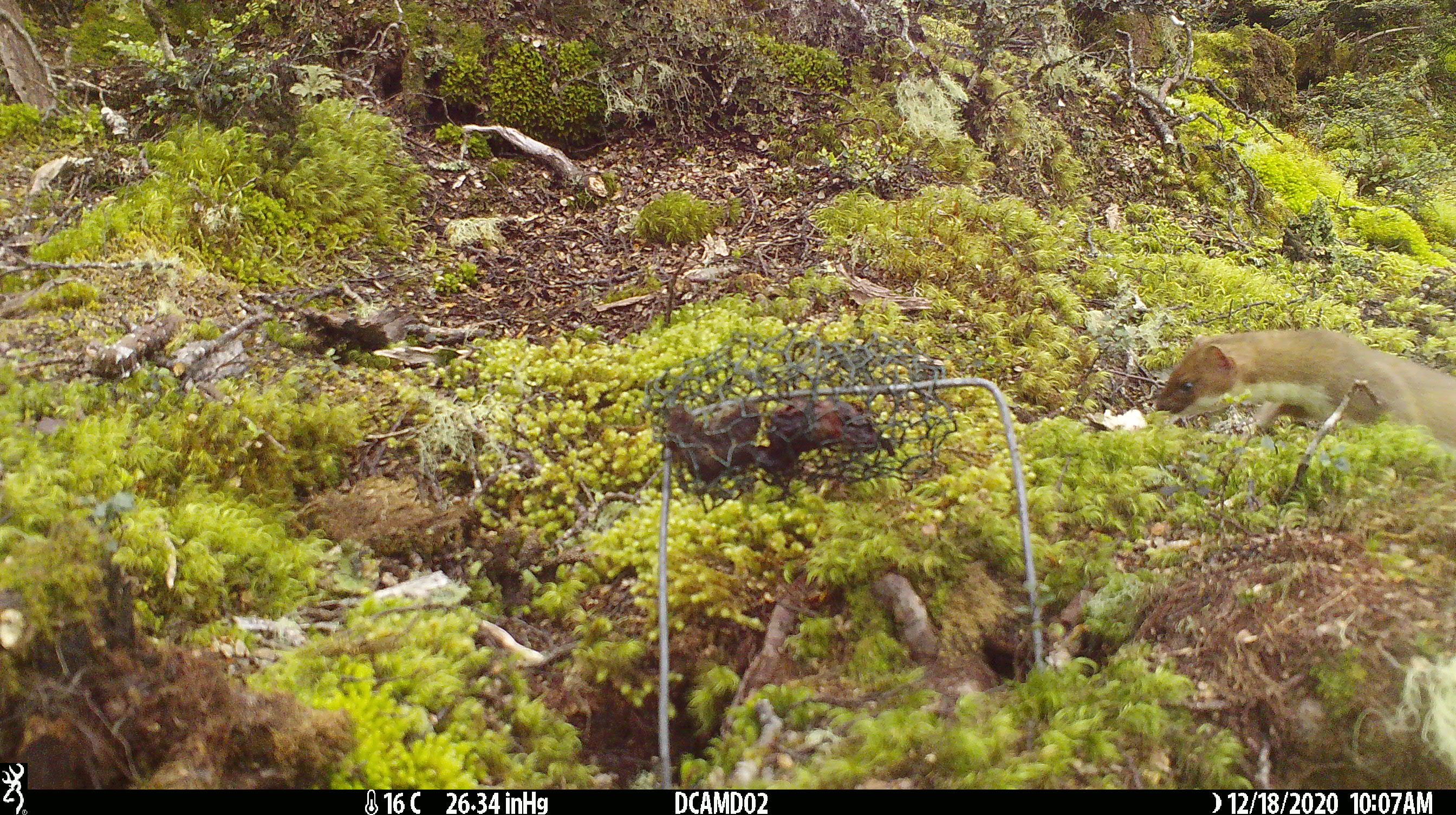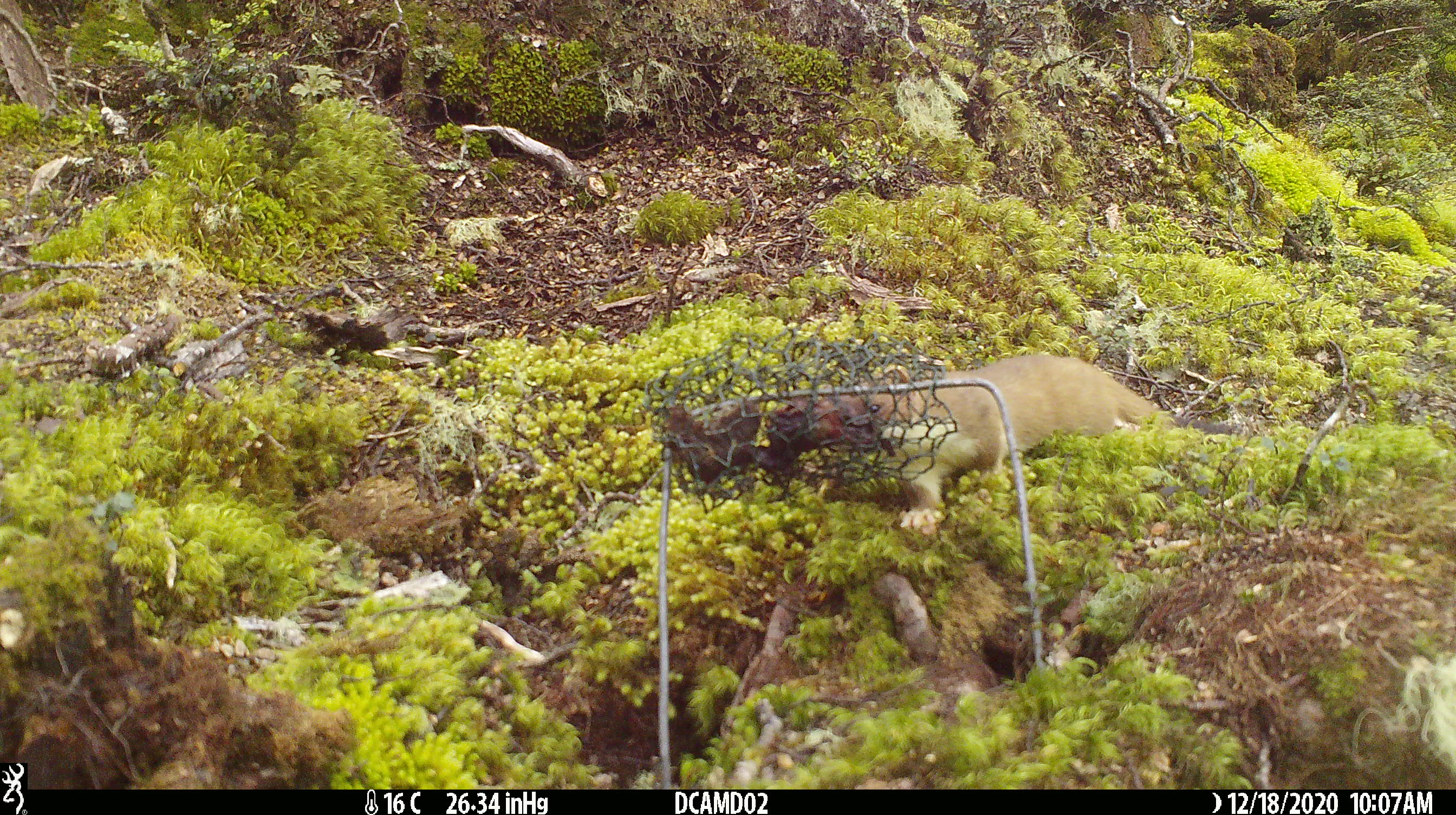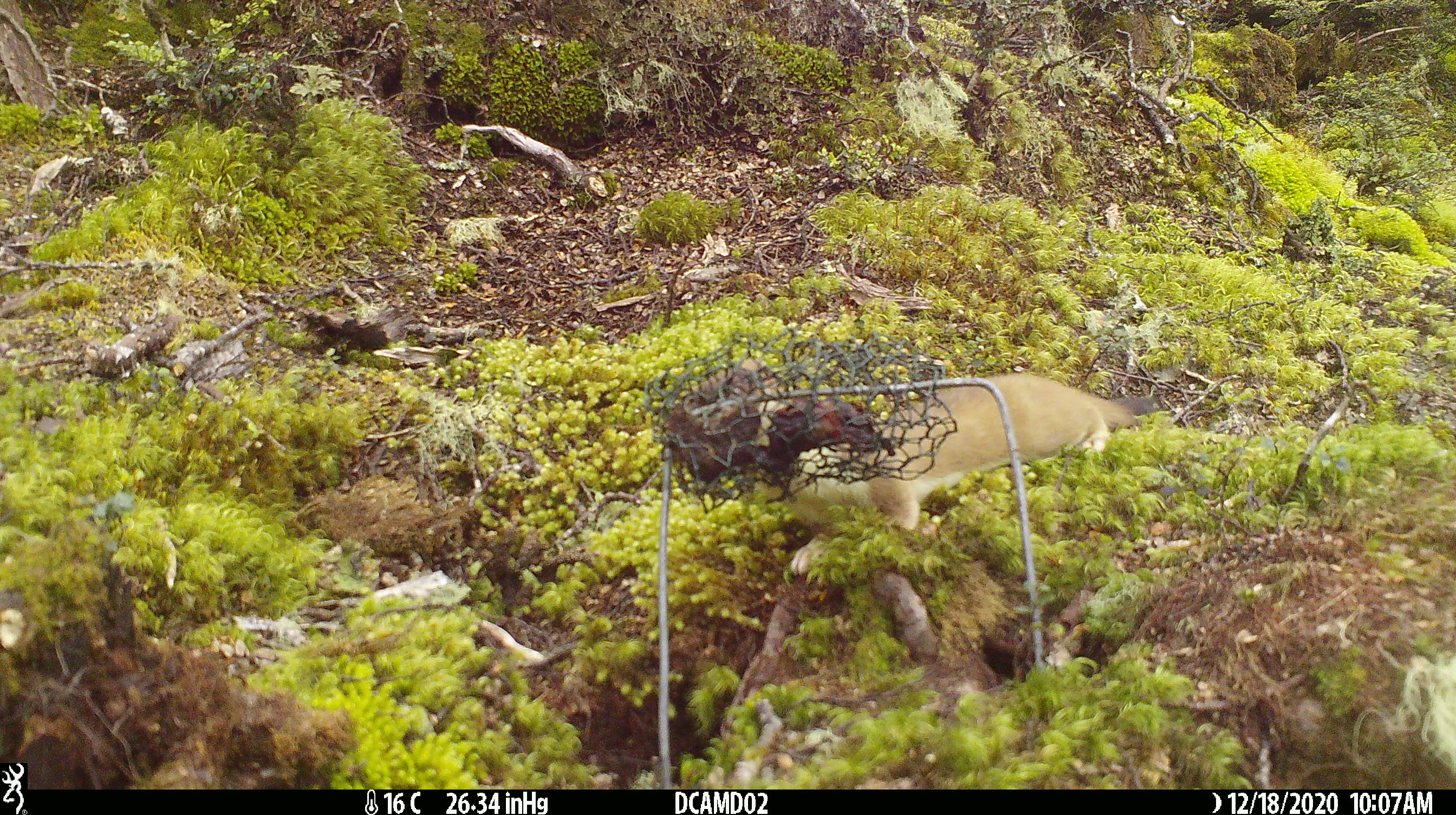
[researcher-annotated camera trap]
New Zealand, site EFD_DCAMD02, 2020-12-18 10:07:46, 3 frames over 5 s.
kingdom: Animalia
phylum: Chordata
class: Mammalia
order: Carnivora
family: Mustelidae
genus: Mustela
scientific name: Mustela erminea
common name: stoat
Stoat (Mustela erminea).